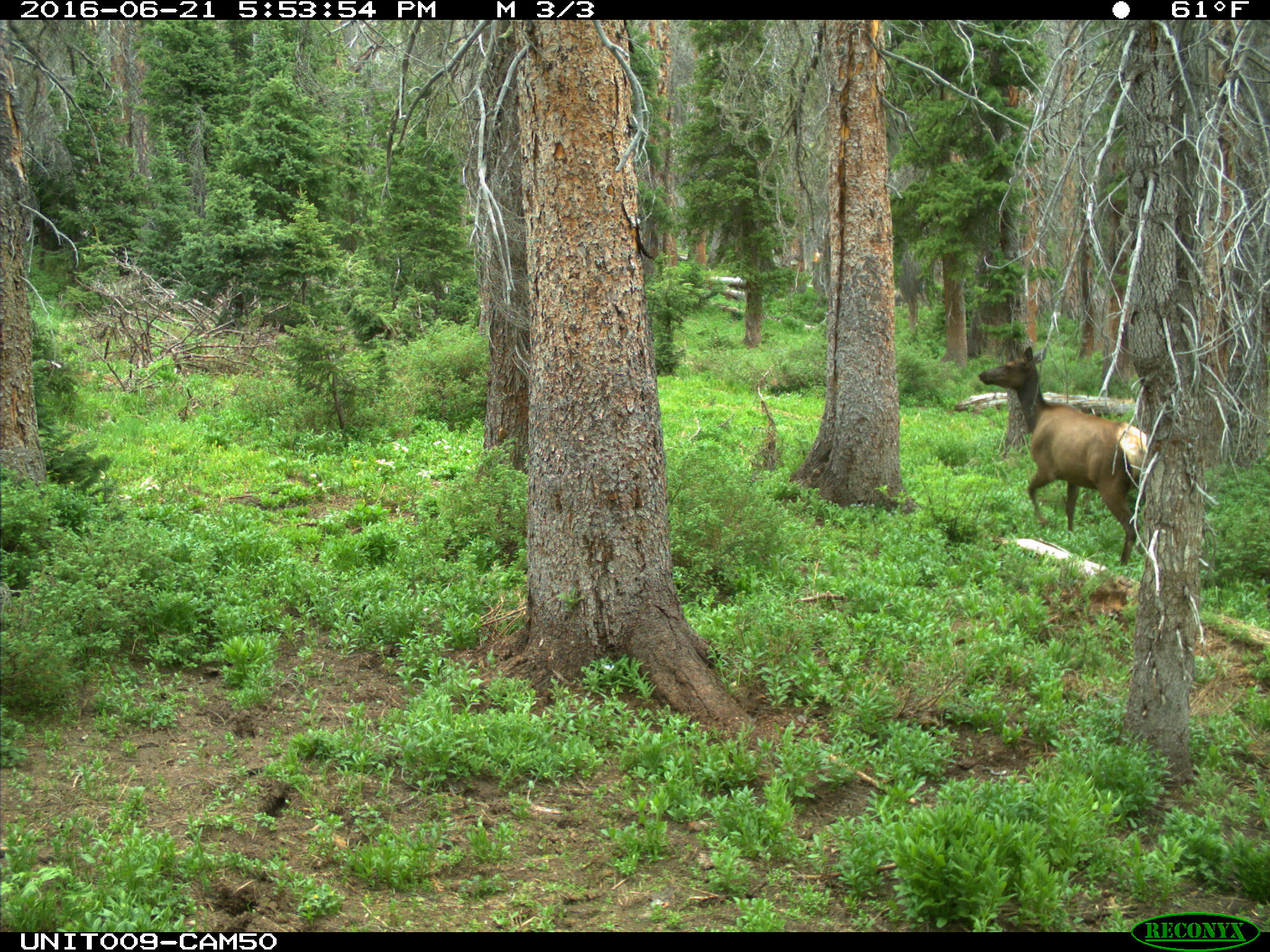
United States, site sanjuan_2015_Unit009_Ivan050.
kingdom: Animalia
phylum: Chordata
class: Mammalia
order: Artiodactyla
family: Cervidae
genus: Cervus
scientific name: Cervus elaphus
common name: red deer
Cervus elaphus (red deer).